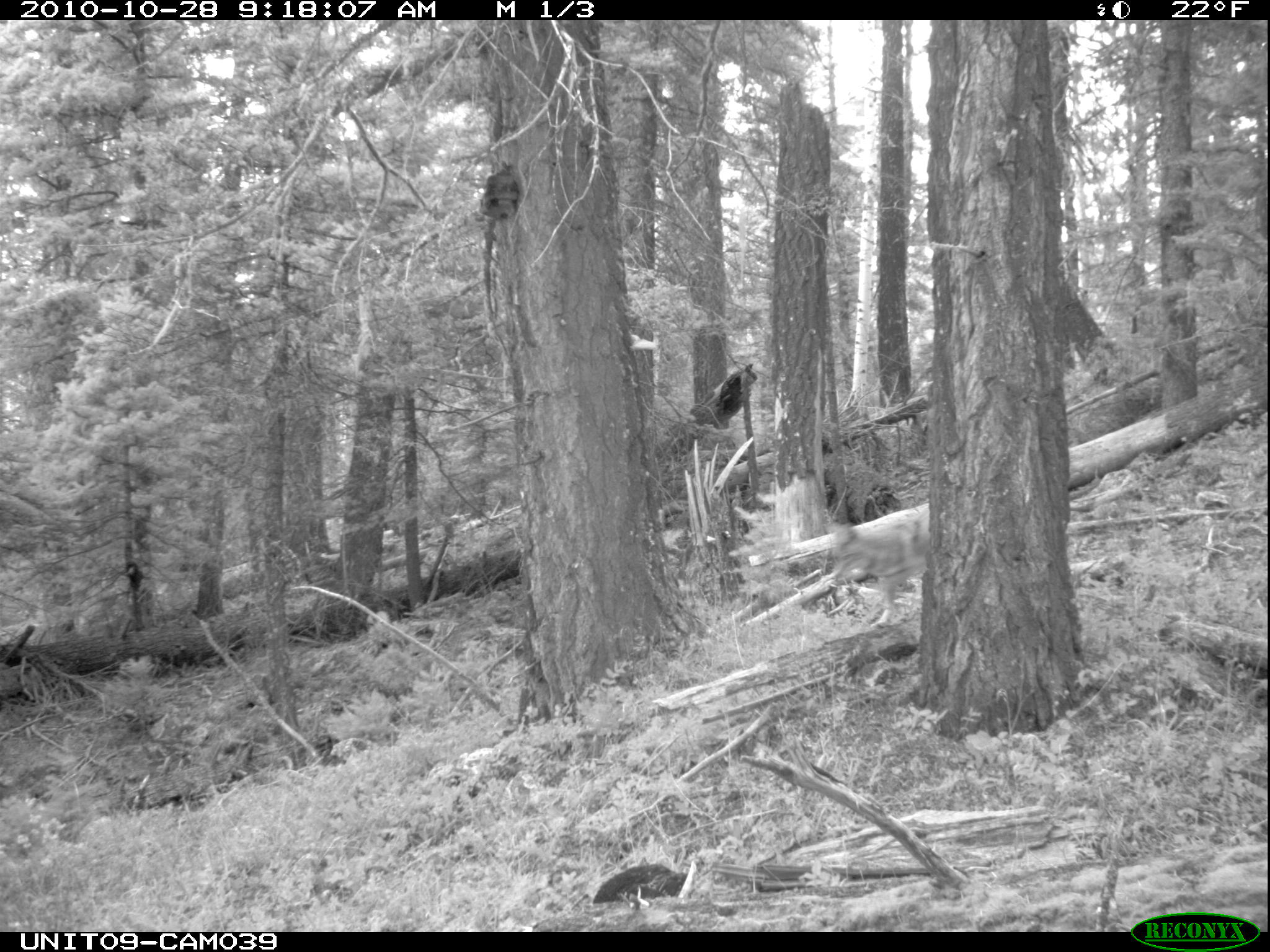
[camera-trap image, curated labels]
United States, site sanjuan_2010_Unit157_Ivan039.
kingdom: Animalia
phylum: Chordata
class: Mammalia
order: Carnivora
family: Canidae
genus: Canis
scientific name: Canis latrans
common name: coyote